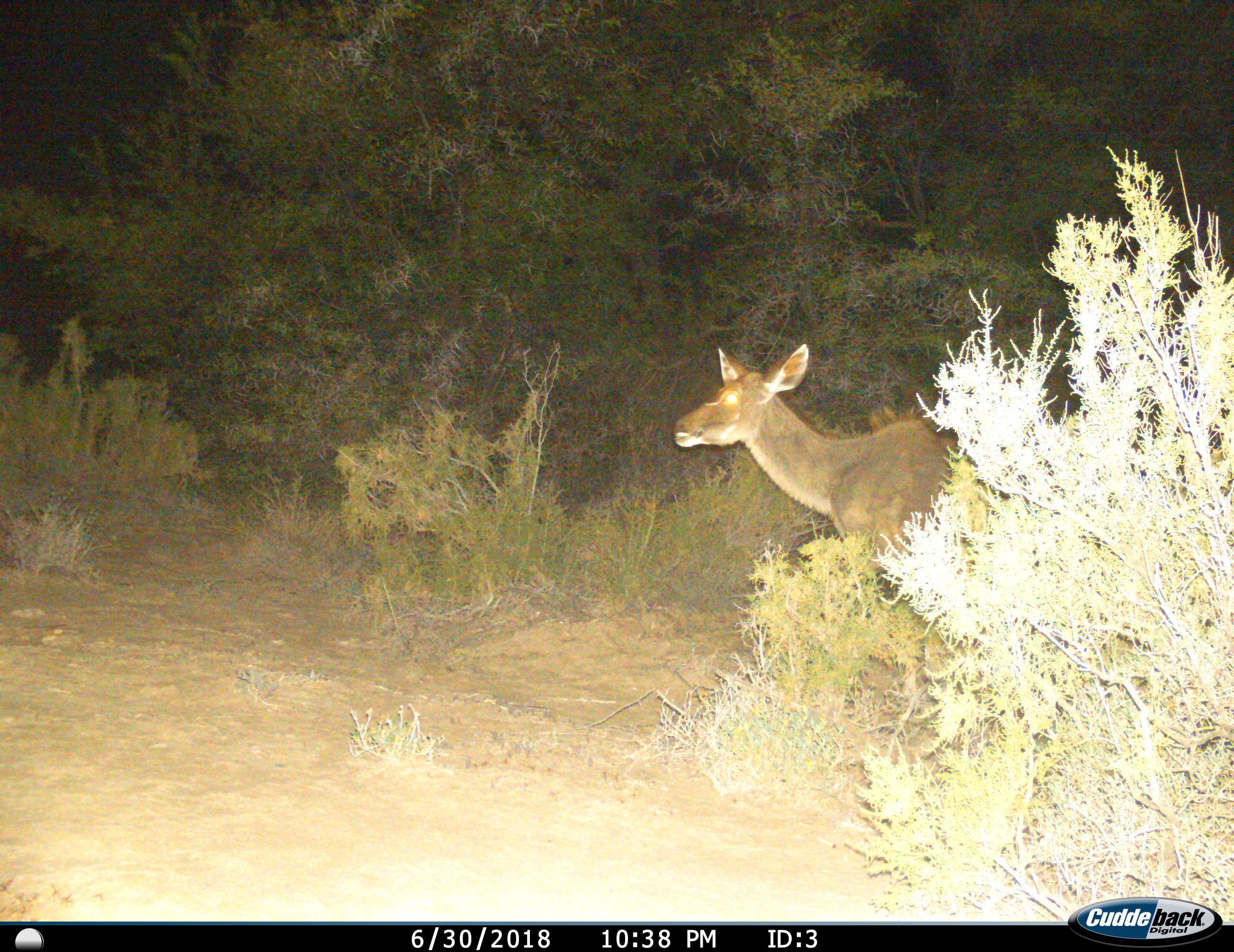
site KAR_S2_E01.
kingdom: Animalia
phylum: Chordata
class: Mammalia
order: Artiodactyla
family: Bovidae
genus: Tragelaphus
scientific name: Tragelaphus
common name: kudu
Kudu (Tragelaphus), count 1. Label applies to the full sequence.